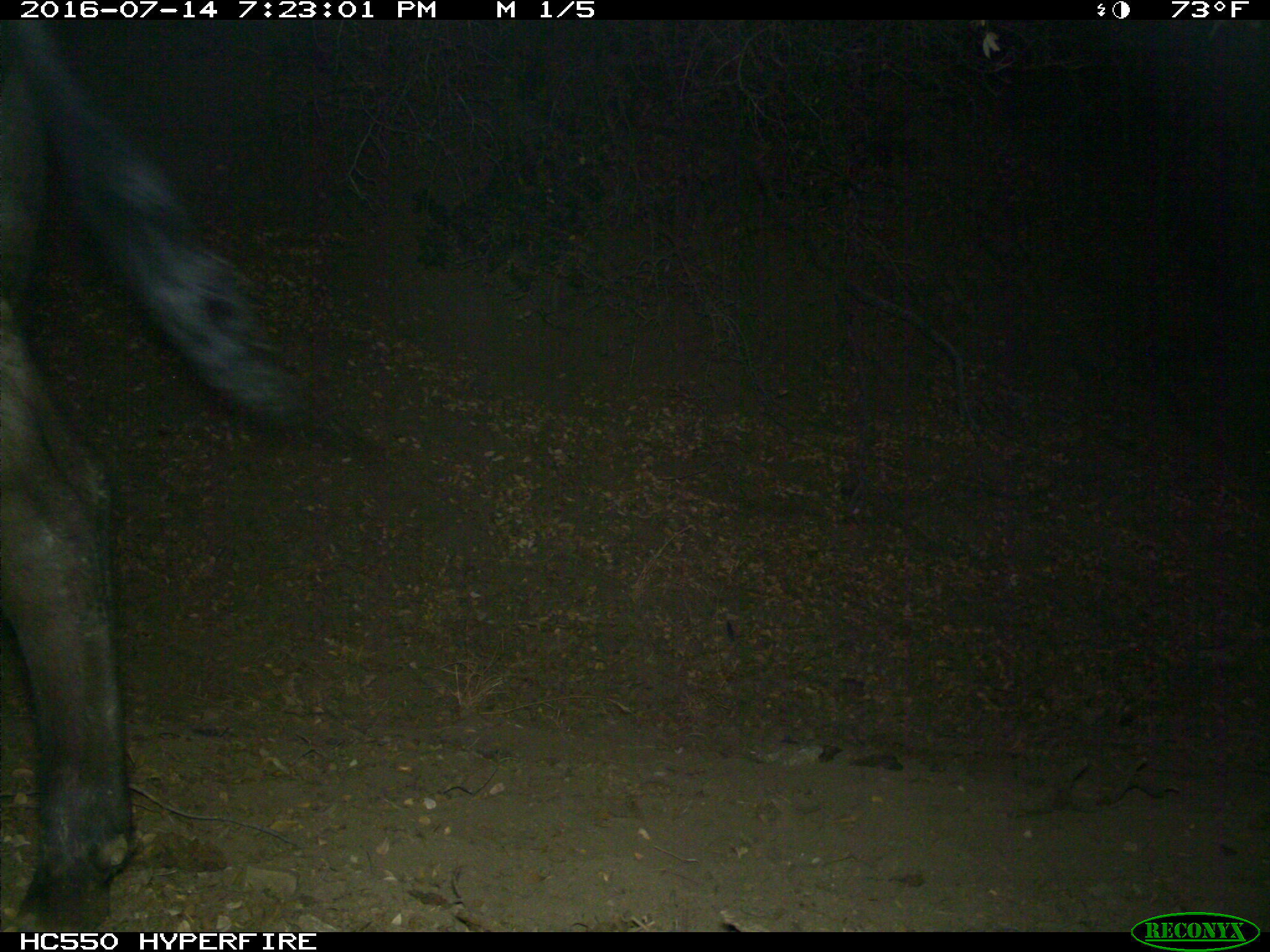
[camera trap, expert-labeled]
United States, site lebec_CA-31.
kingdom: Animalia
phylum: Chordata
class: Mammalia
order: Artiodactyla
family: Bovidae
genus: Bos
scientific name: Bos taurus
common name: domestic cow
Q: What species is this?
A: Bos taurus (domestic cow).